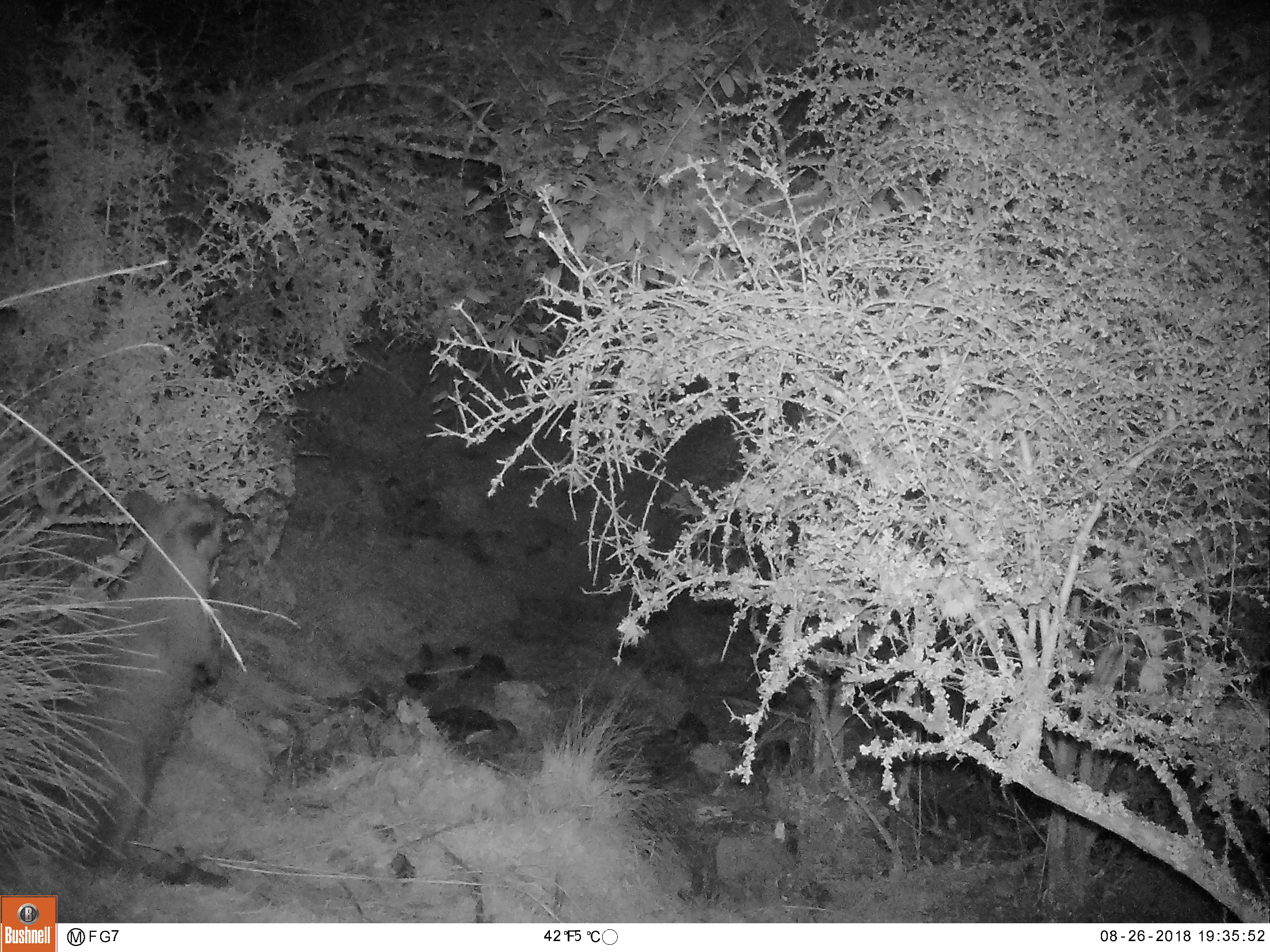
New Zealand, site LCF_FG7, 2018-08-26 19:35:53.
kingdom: Animalia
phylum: Chordata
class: Mammalia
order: Diprotodontia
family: Macropodidae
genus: Notamacropus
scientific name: Notamacropus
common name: wallaby